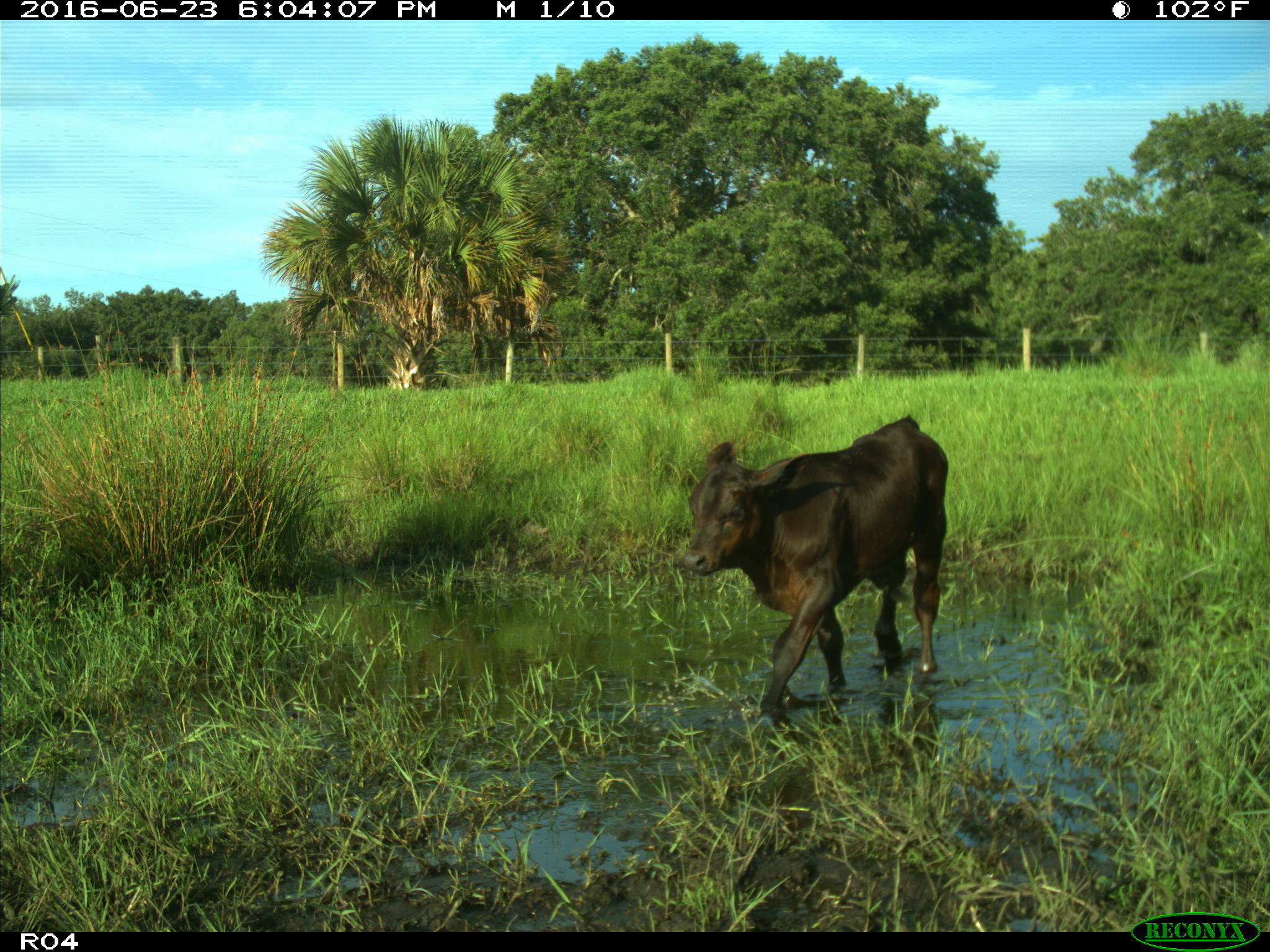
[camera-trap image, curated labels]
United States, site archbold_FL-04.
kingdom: Animalia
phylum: Chordata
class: Mammalia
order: Artiodactyla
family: Bovidae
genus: Bos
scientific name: Bos taurus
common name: domestic cow